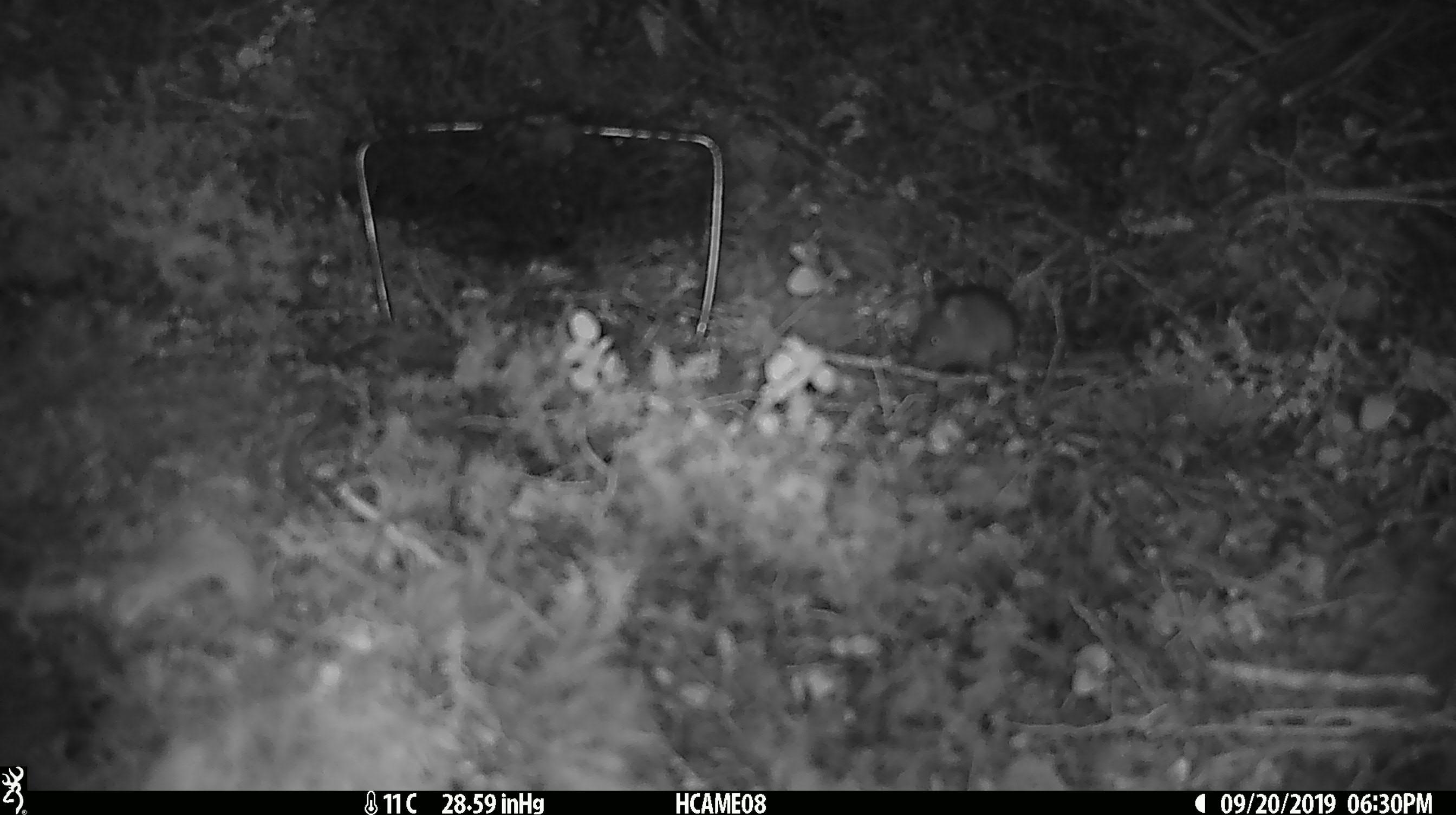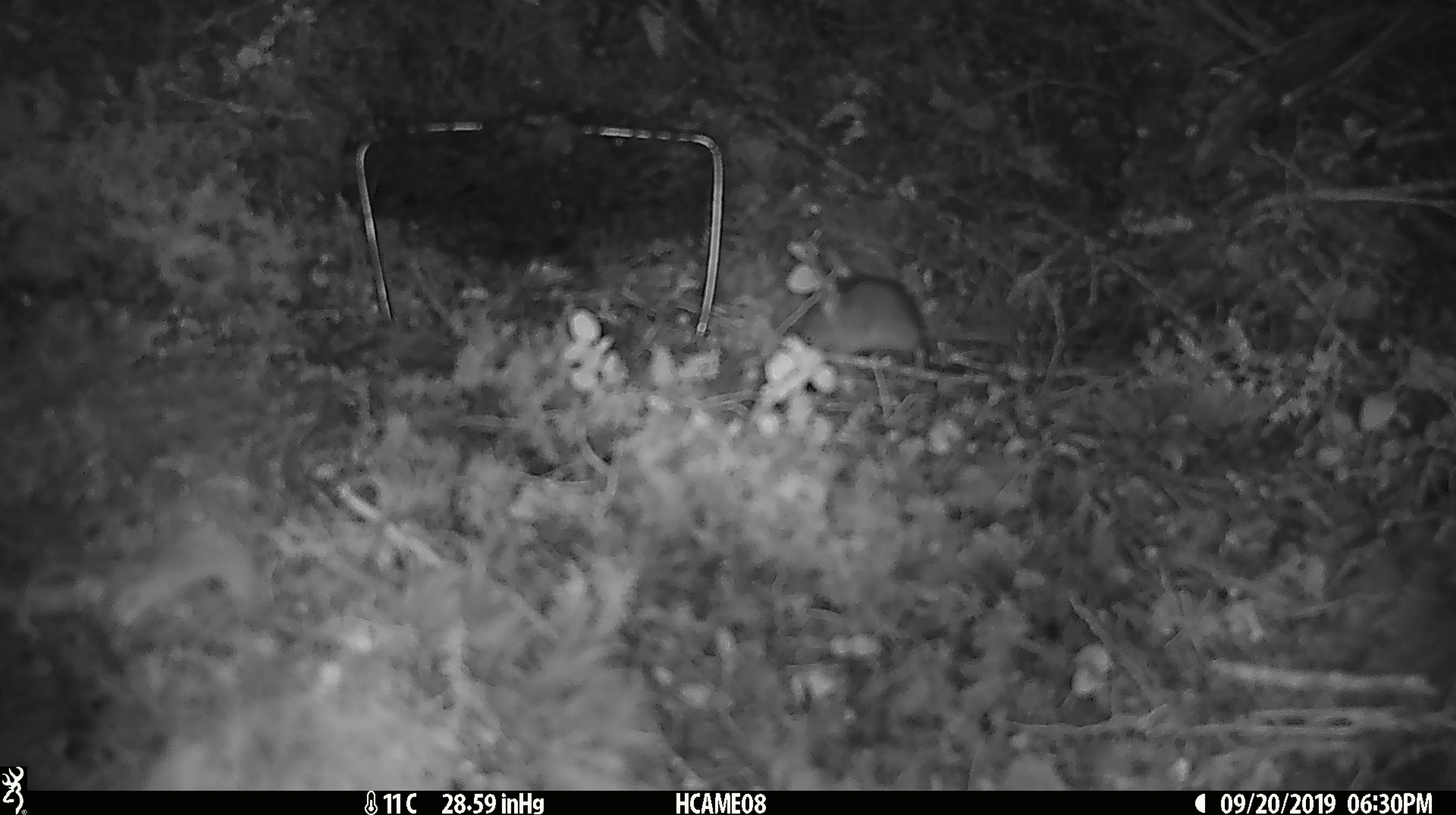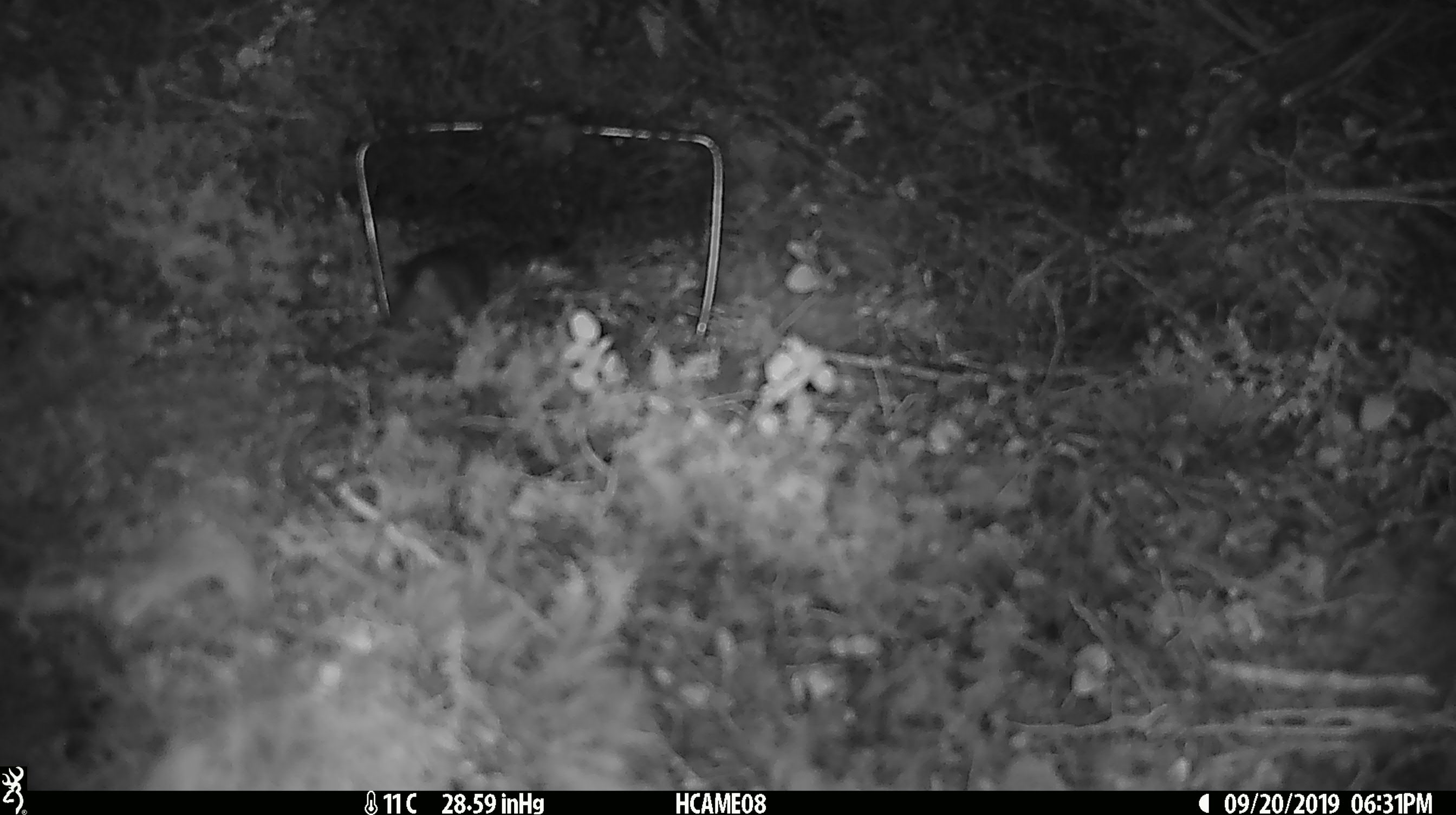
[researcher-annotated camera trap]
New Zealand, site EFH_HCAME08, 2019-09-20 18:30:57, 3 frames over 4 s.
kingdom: Animalia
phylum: Chordata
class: Mammalia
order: Rodentia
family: Muridae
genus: Mus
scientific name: Mus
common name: mouse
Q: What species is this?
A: Mouse (Mus).